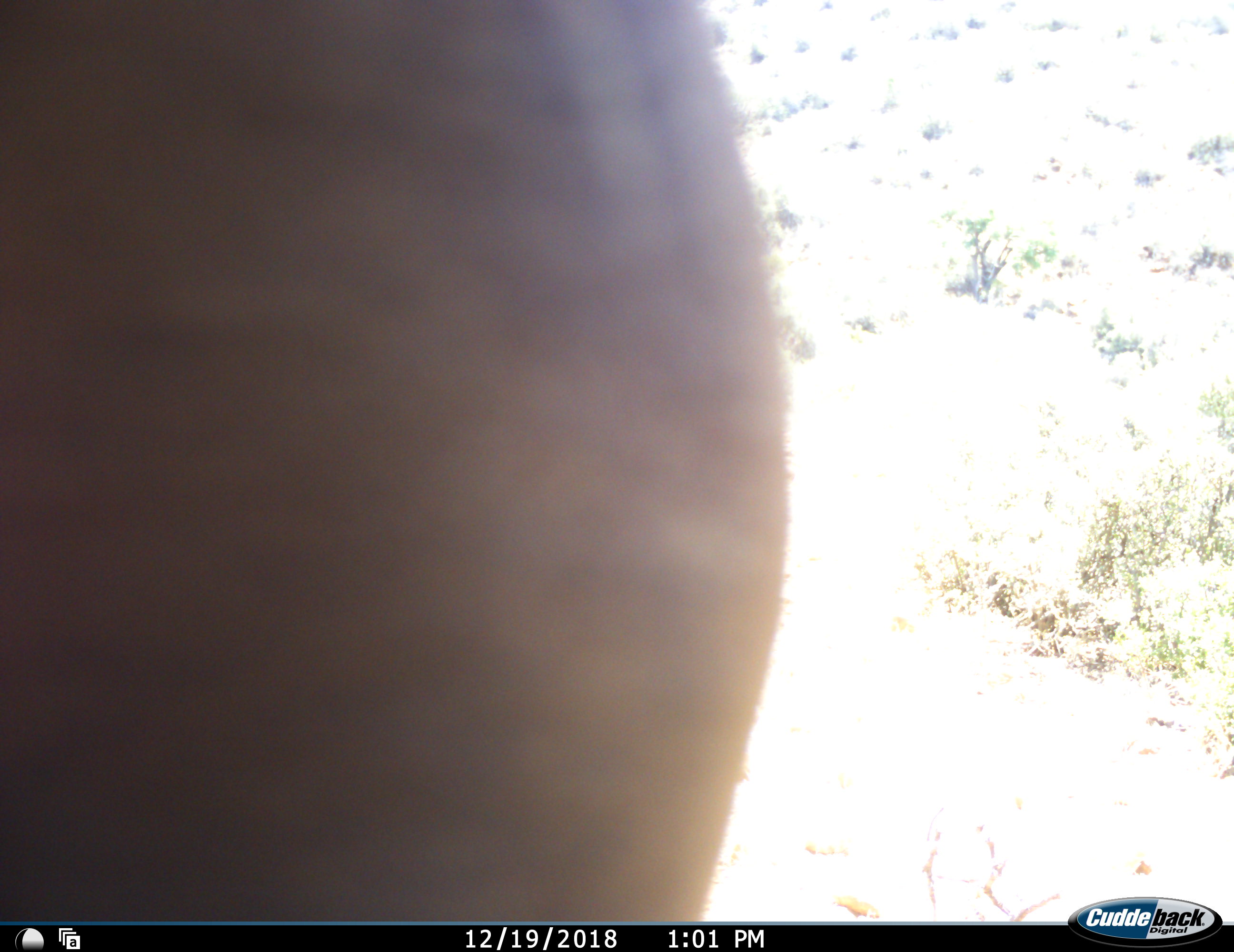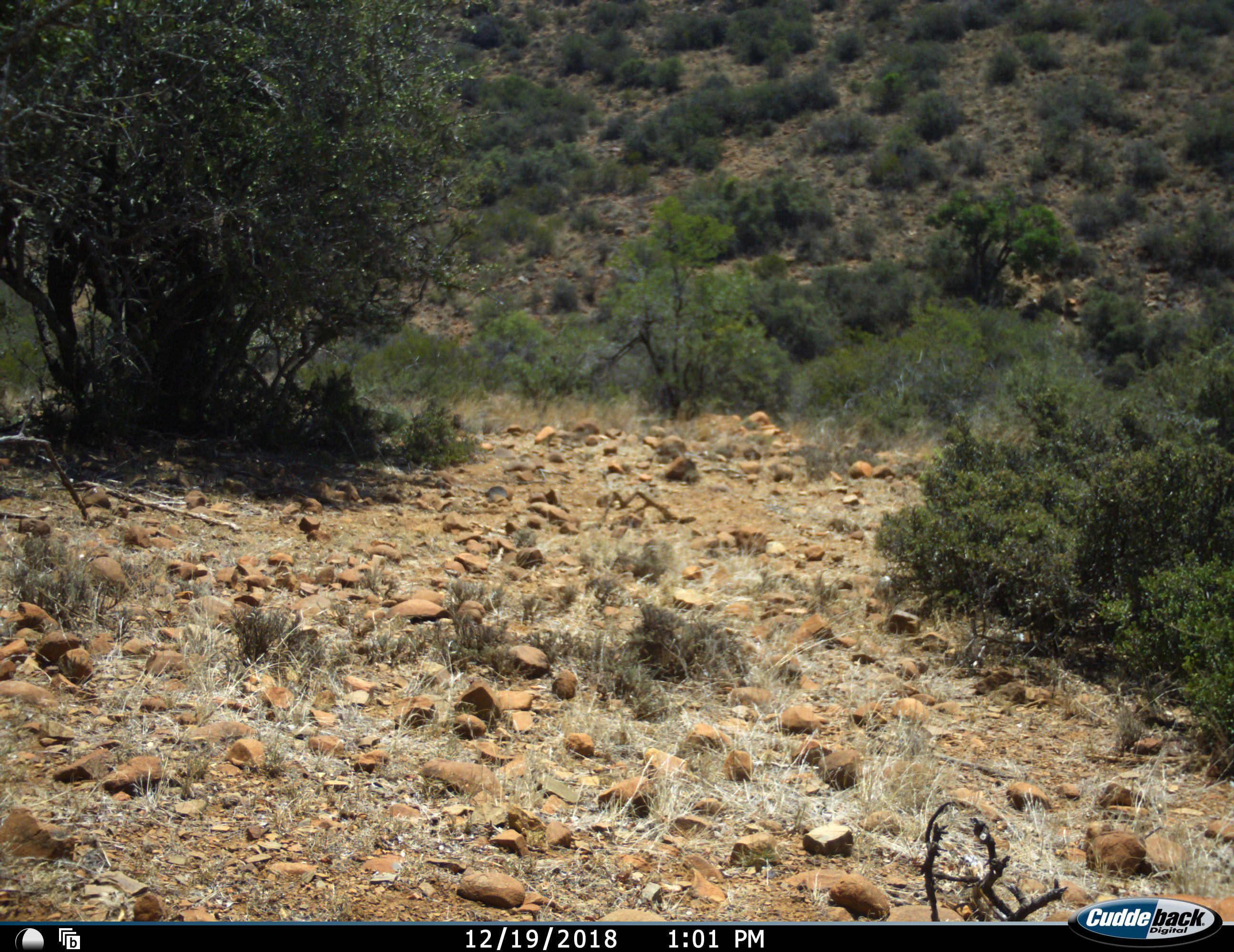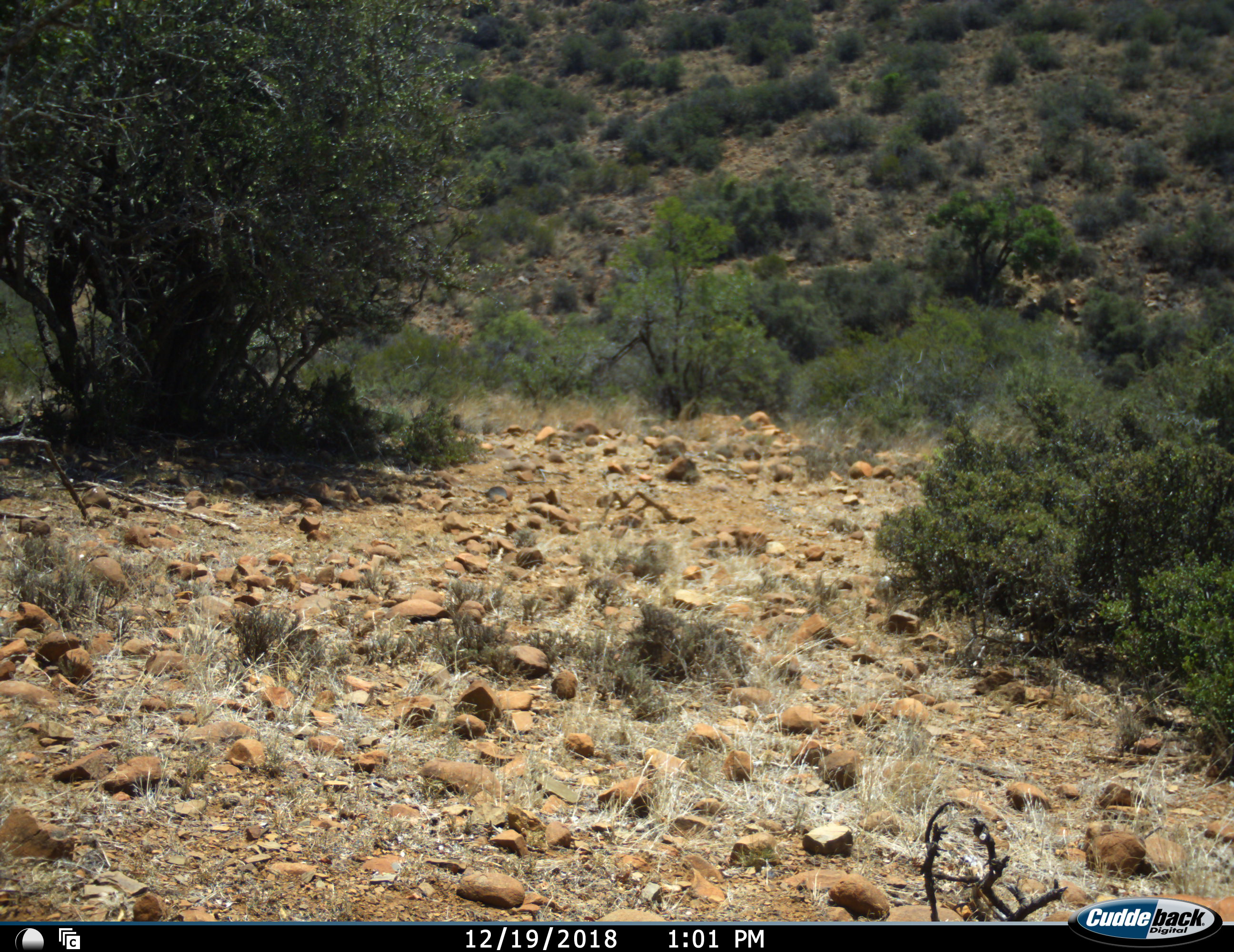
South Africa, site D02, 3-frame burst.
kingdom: Animalia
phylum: Chordata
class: Mammalia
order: Artiodactyla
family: Bovidae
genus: Tragelaphus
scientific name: Tragelaphus oryx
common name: eland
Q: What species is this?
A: Eland (Tragelaphus oryx).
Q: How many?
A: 1.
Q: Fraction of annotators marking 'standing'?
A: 50%.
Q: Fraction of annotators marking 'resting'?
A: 0%.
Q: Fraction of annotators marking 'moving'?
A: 50%.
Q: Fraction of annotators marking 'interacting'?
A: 0%.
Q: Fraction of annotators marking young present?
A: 0%.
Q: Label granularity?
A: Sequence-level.